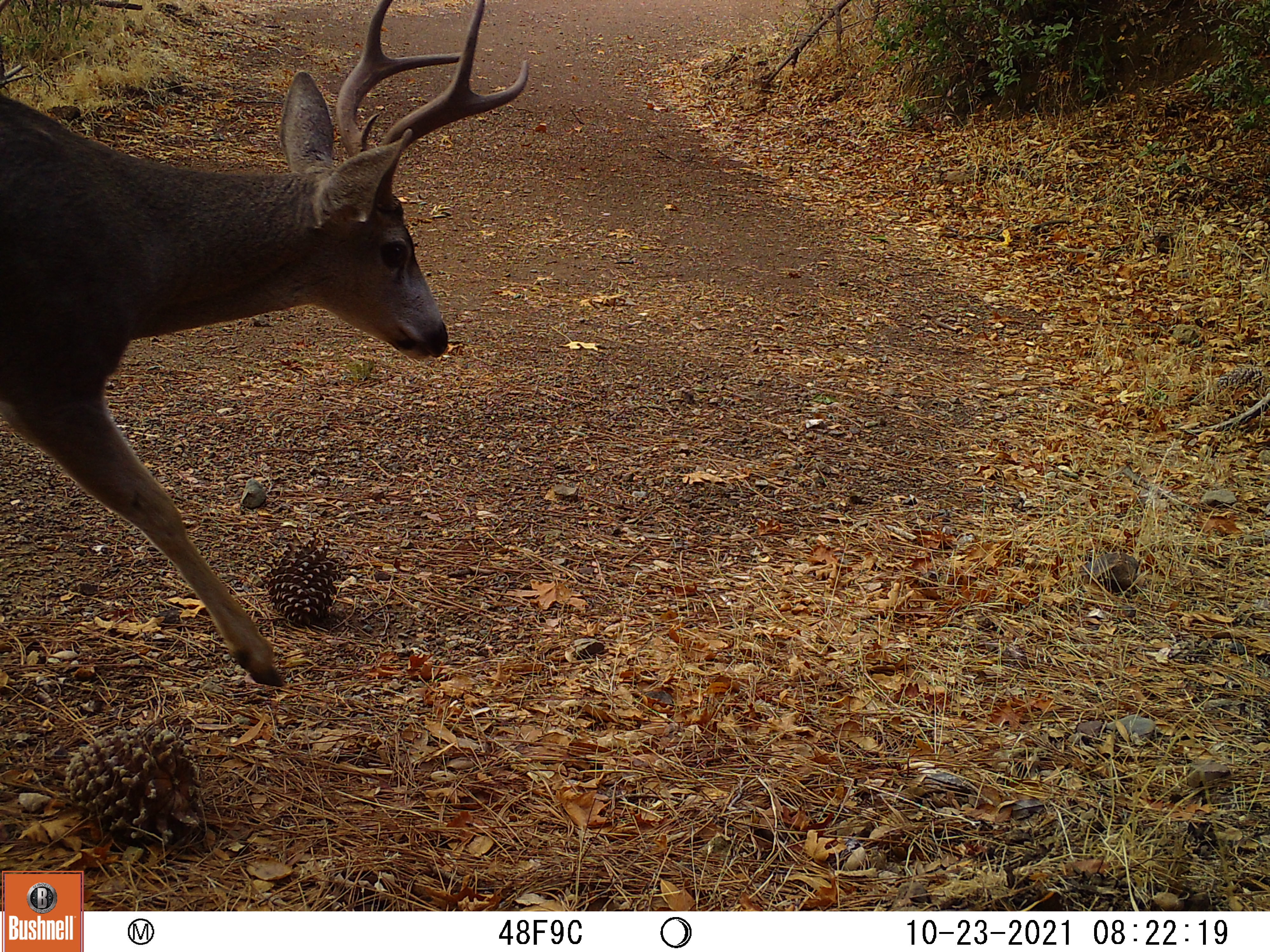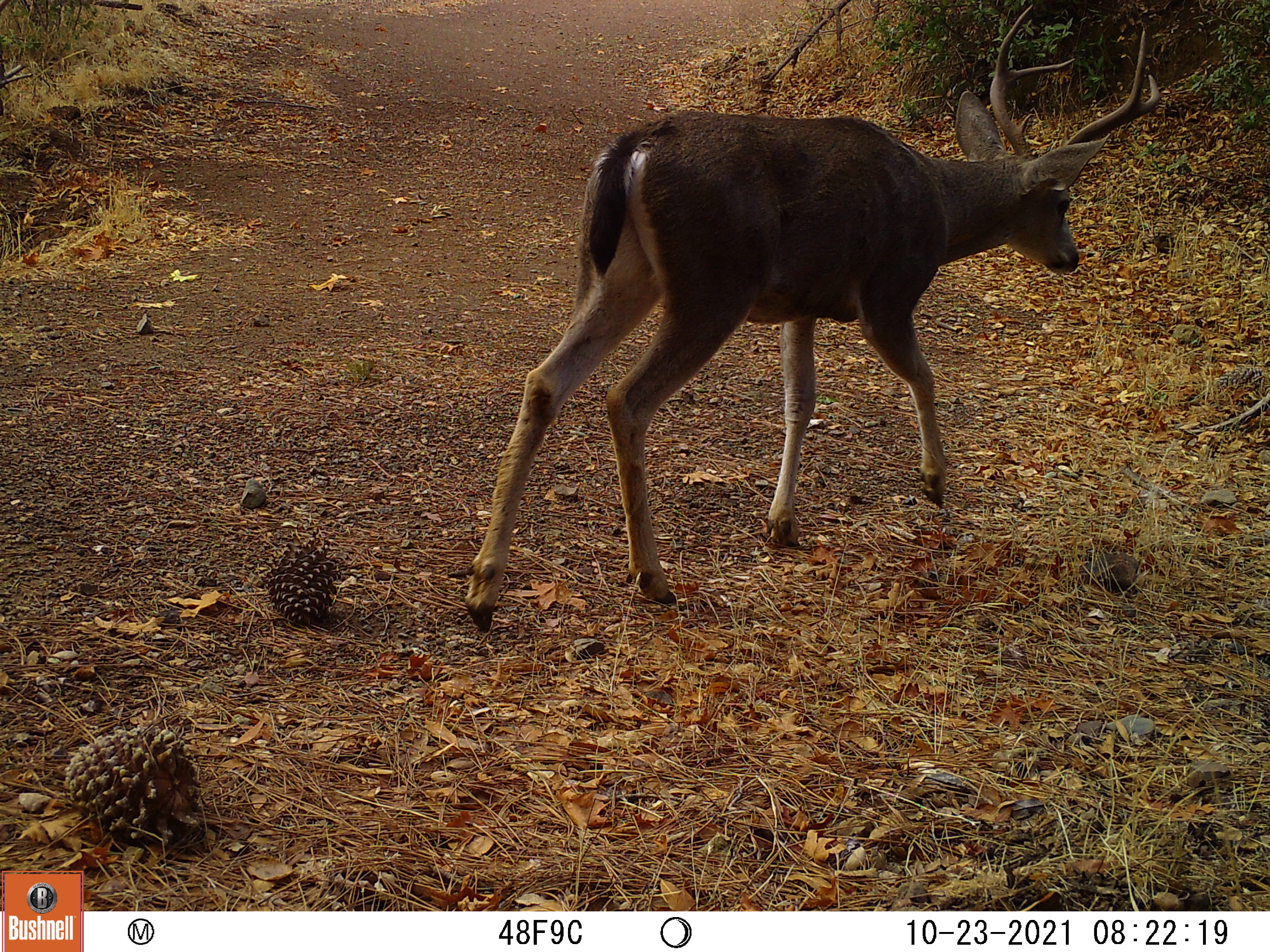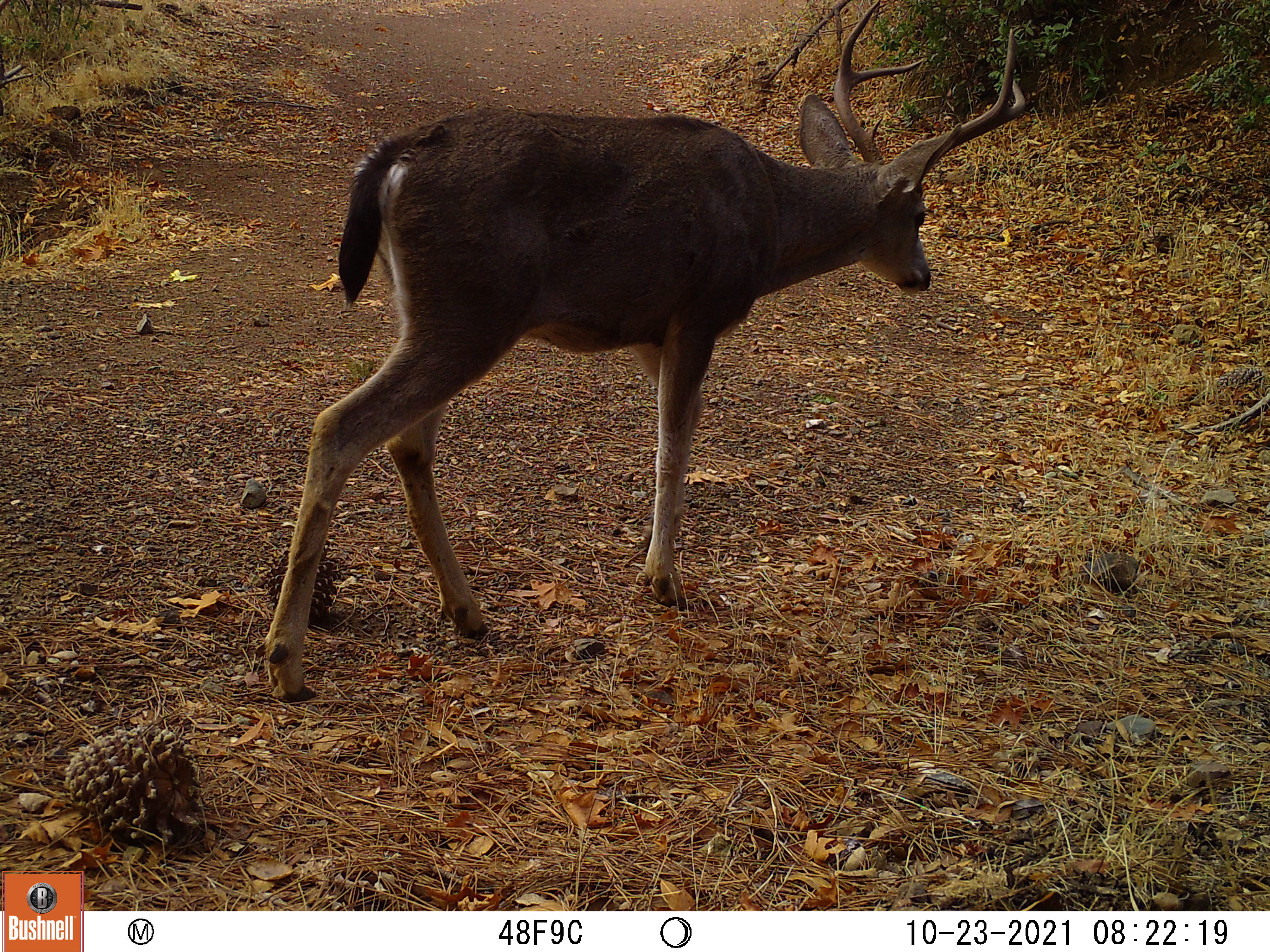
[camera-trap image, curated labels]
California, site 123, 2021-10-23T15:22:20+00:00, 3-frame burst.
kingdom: Animalia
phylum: Chordata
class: Mammalia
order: Artiodactyla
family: Cervidae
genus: Odocoileus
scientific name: Odocoileus hemionus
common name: mule deer